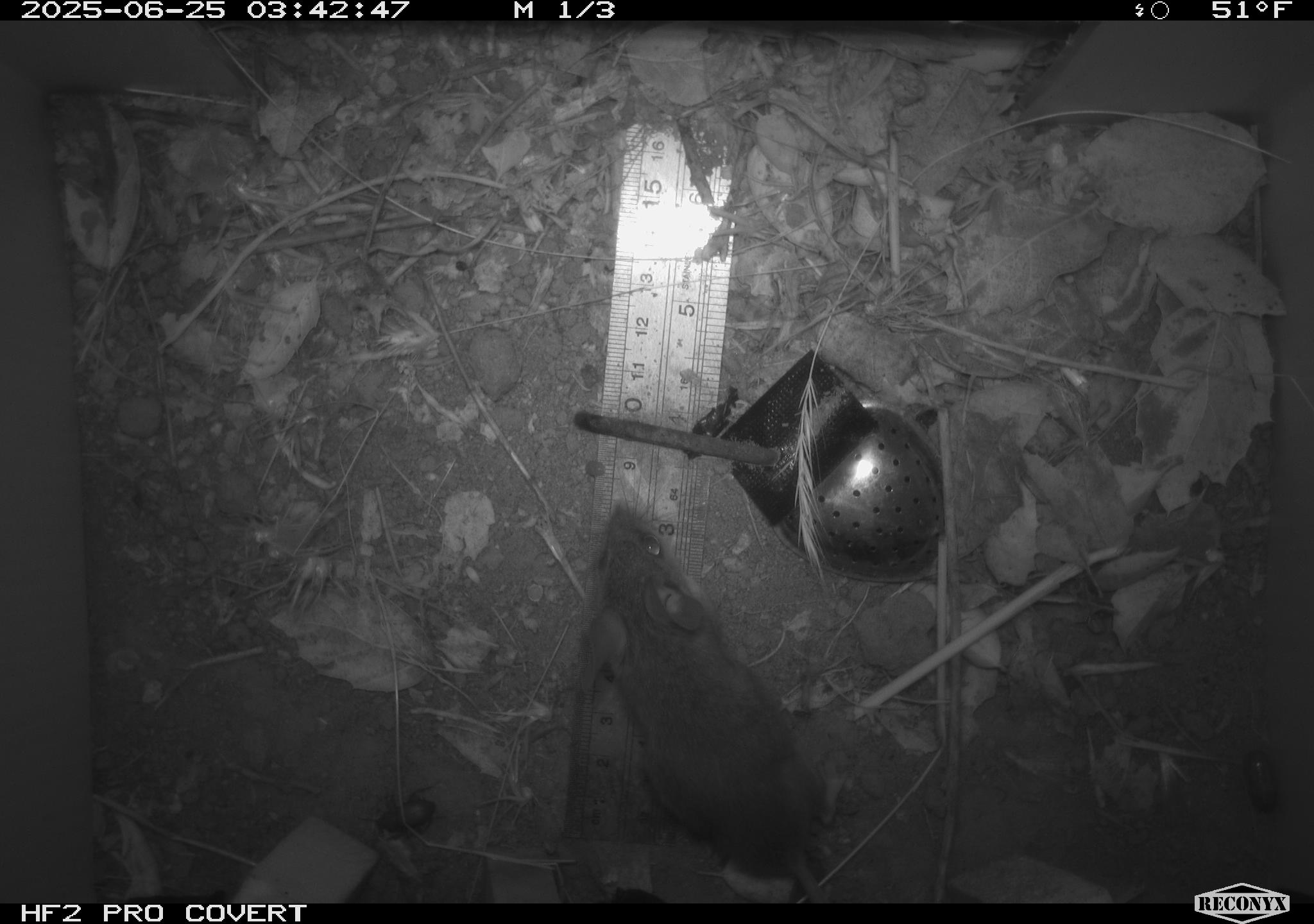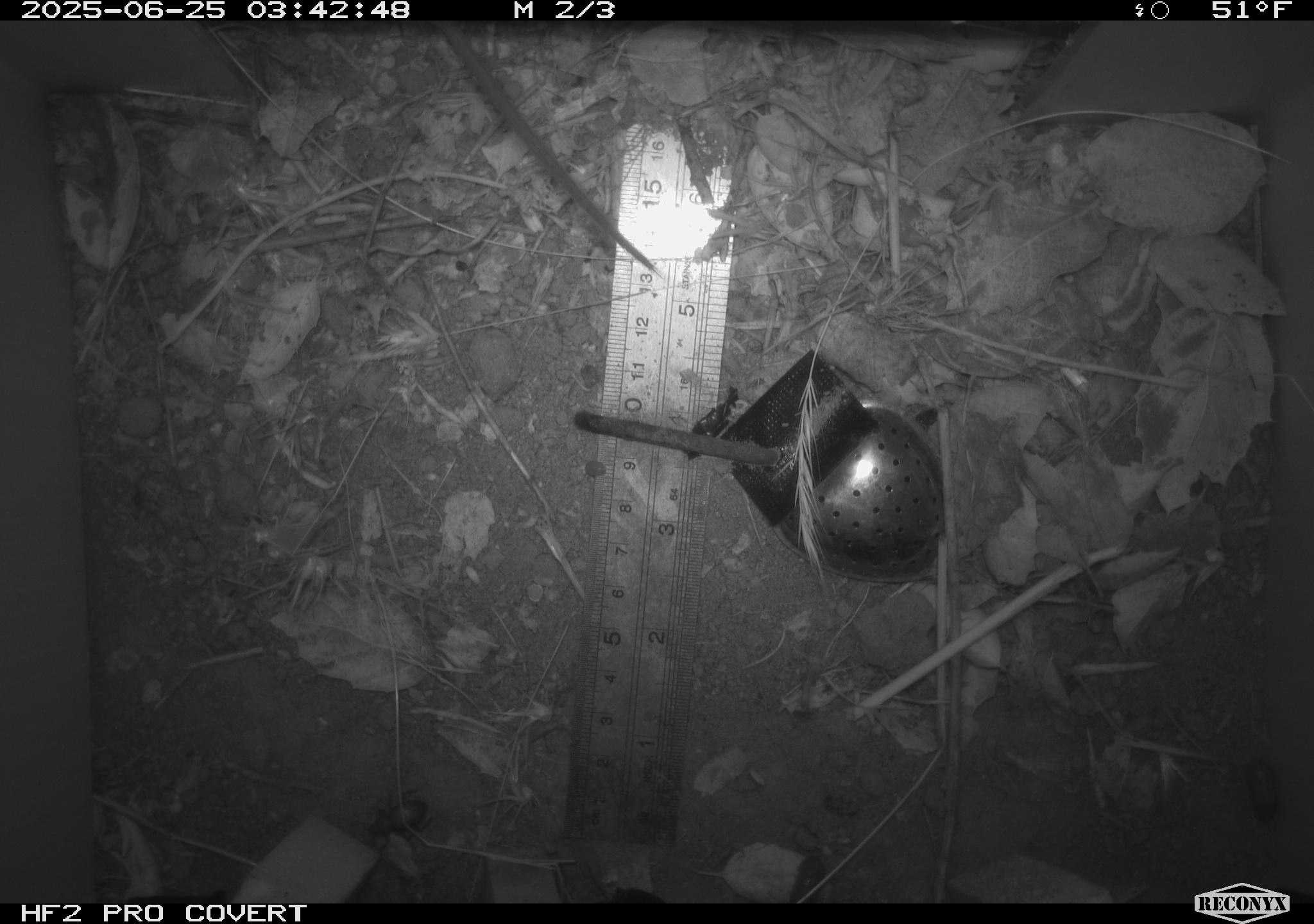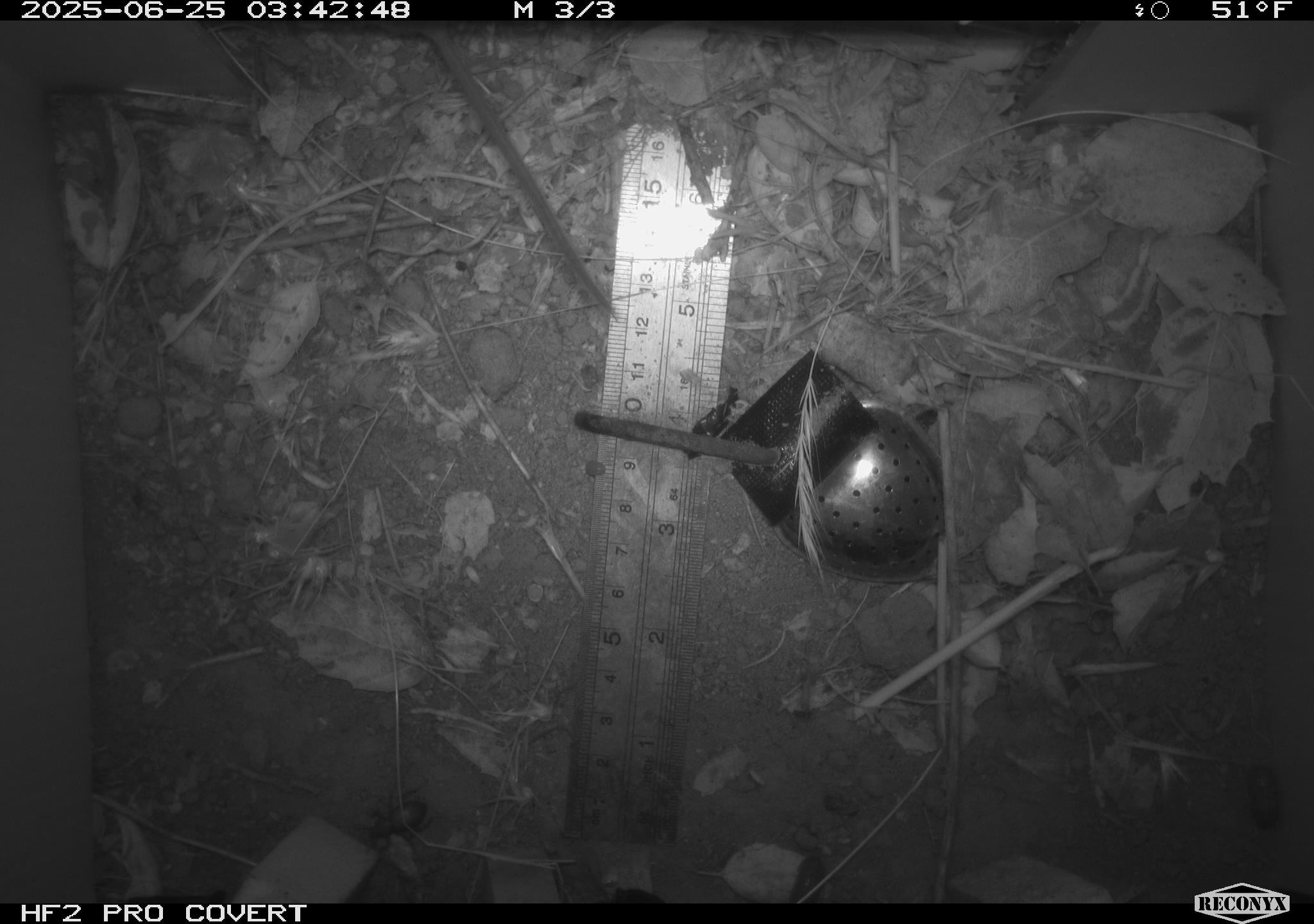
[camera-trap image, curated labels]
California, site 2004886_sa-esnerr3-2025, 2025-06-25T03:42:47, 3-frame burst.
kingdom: Animalia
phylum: Chordata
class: Mammalia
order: Rodentia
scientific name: Rodentia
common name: rodent